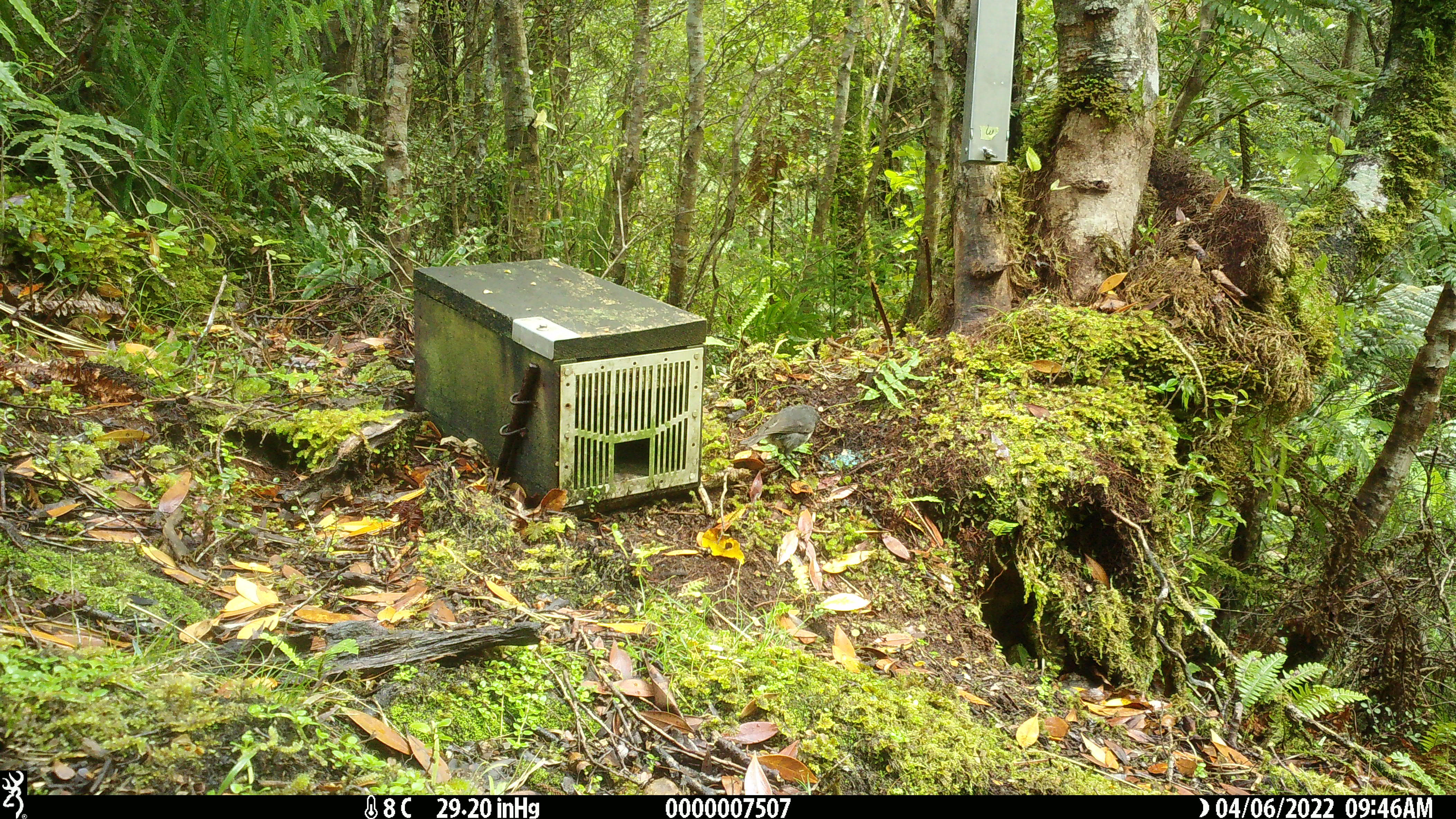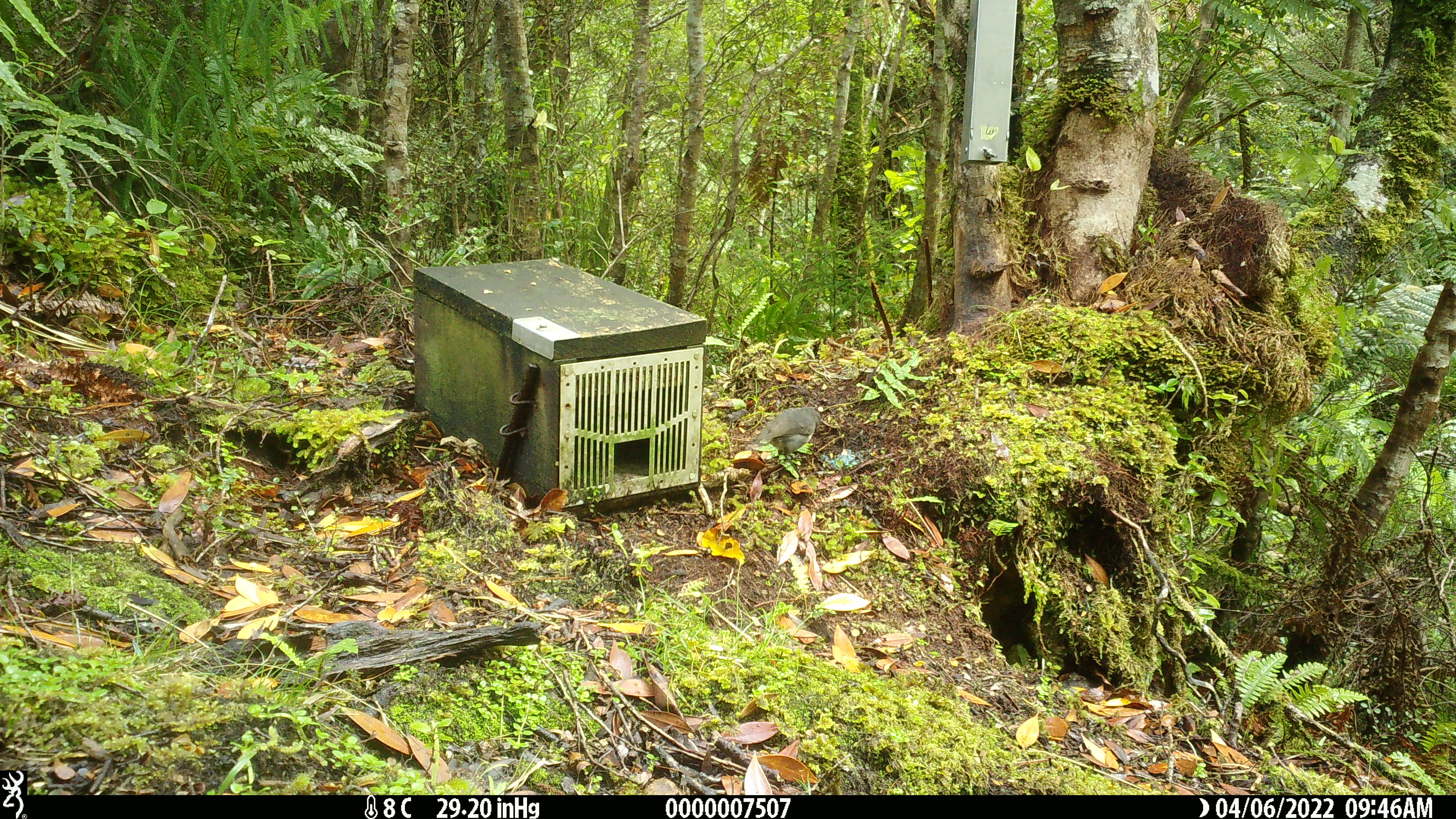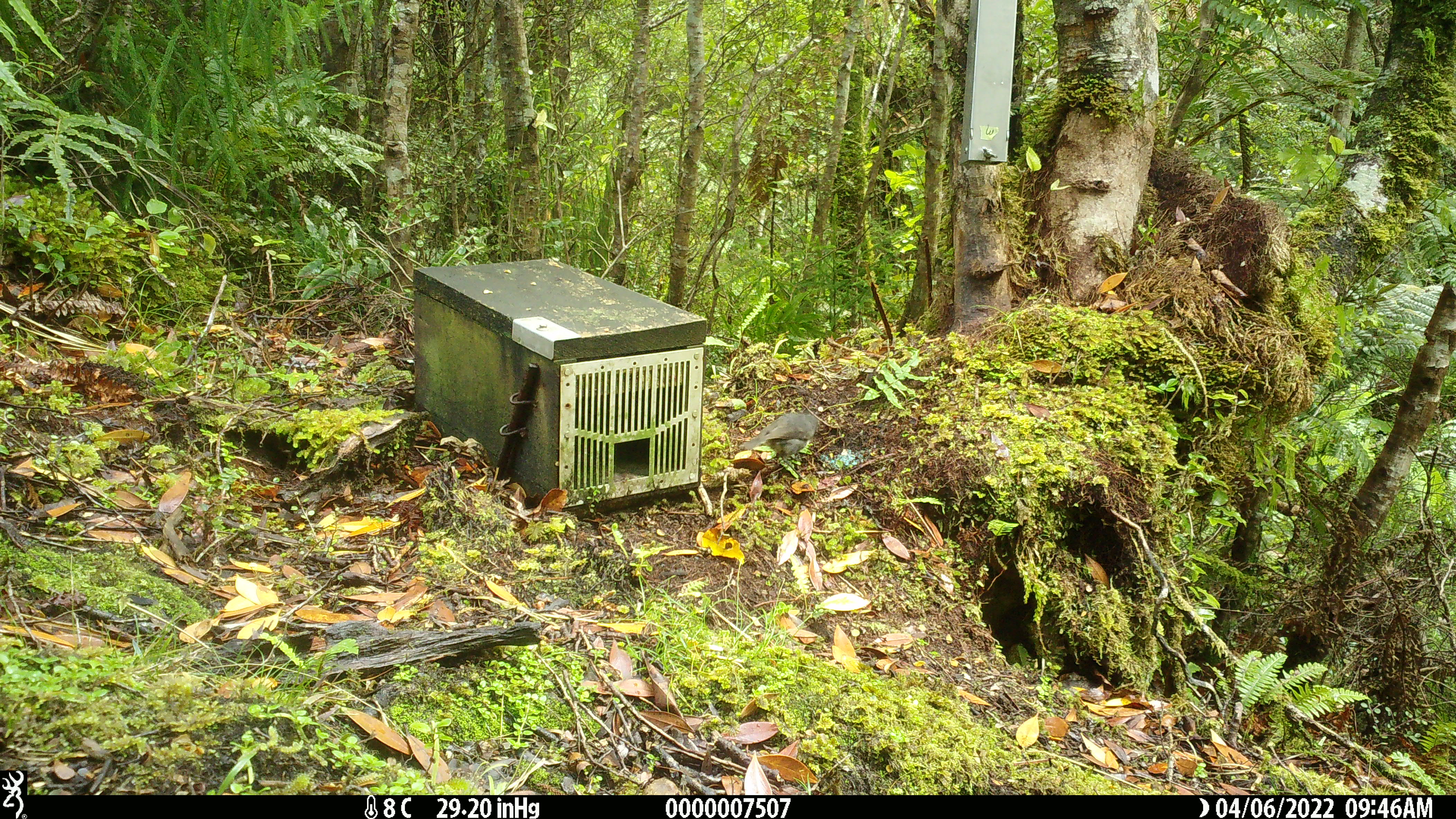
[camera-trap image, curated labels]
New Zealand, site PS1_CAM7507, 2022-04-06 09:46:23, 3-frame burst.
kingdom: Animalia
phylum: Chordata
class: Aves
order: Passeriformes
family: Petroicidae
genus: Petroica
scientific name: Petroica australis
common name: new zealand robin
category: robin